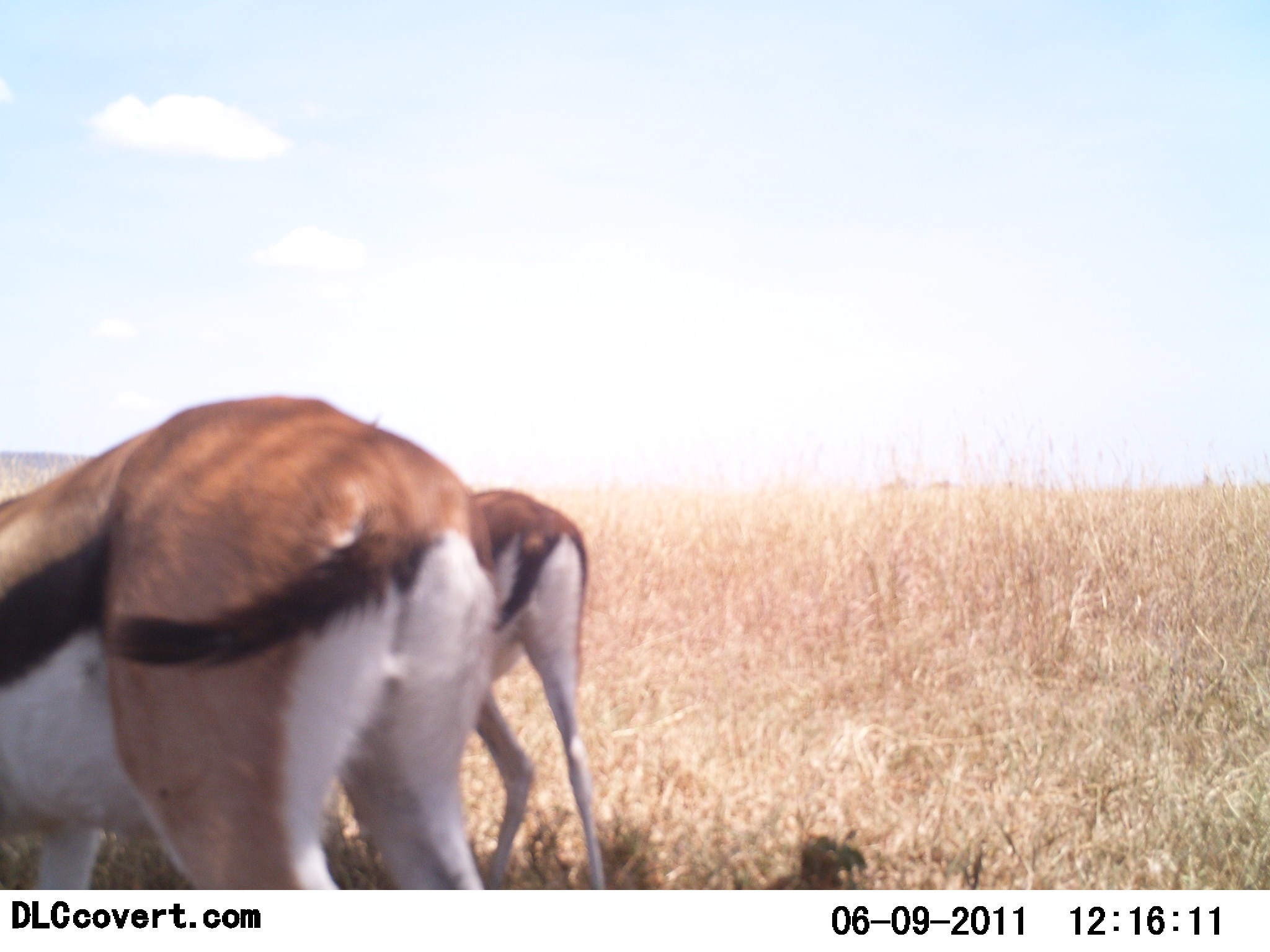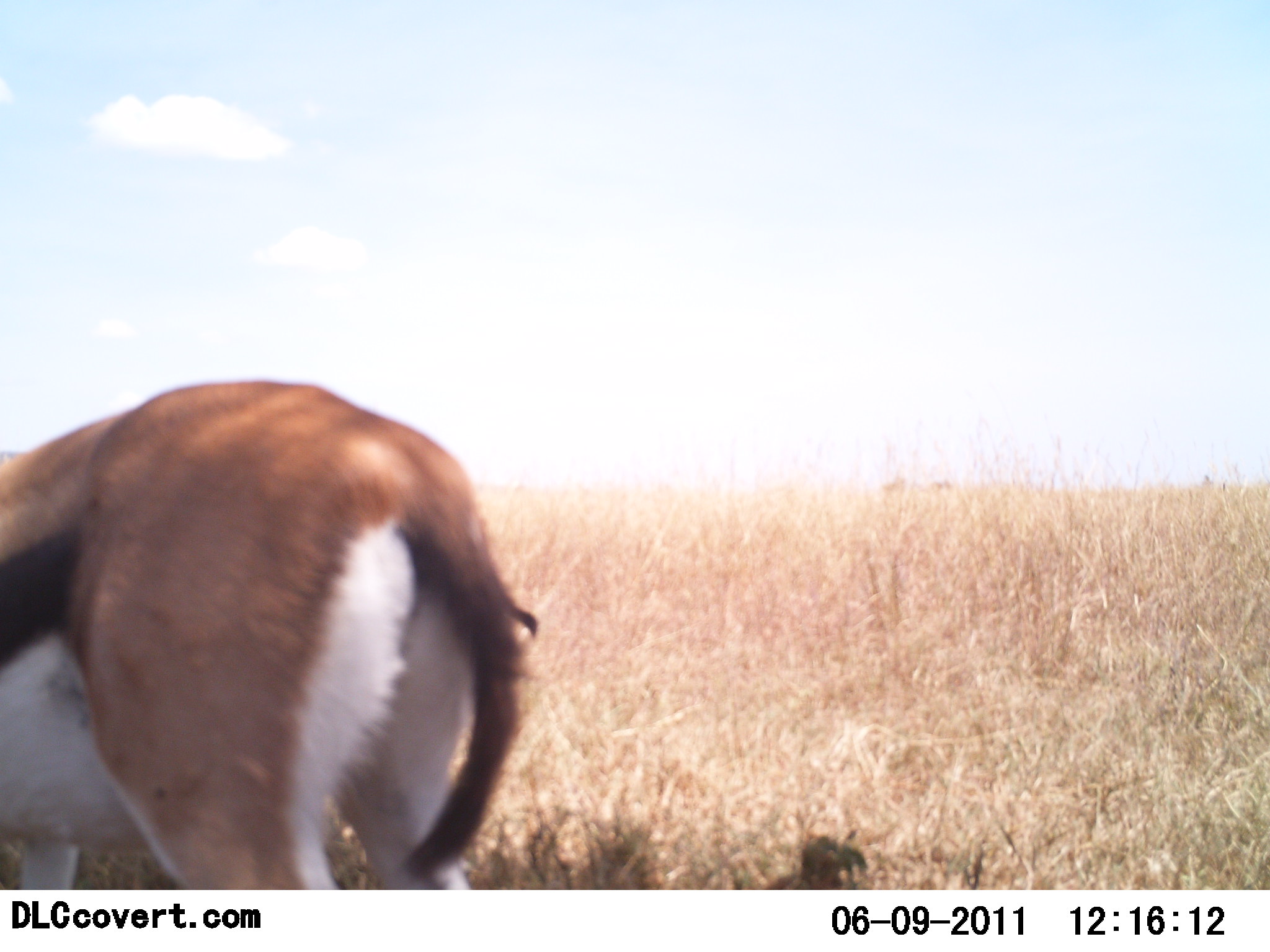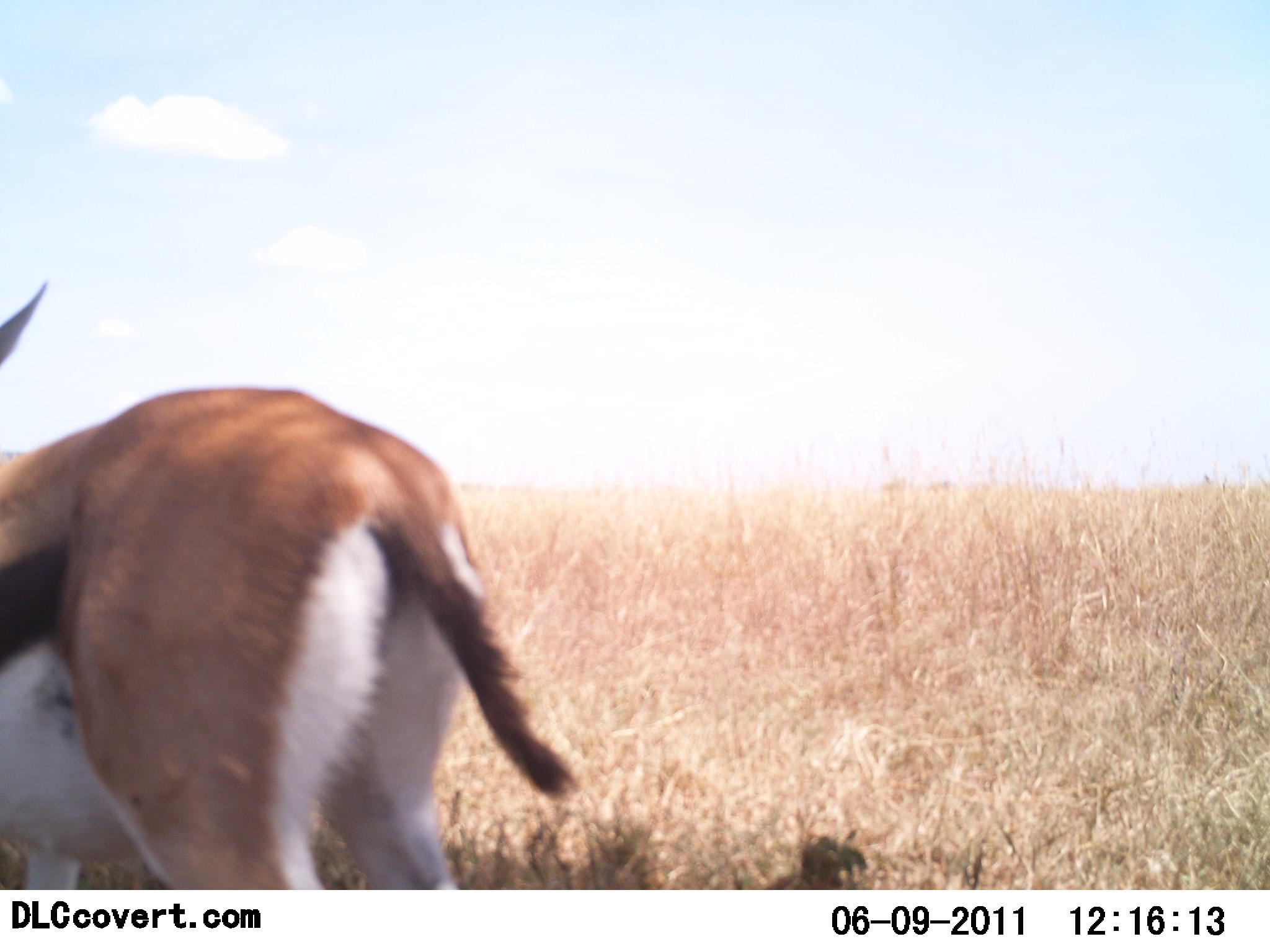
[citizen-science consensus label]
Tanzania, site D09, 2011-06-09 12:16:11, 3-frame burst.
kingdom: Animalia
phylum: Chordata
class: Mammalia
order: Artiodactyla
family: Bovidae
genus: Eudorcas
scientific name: Eudorcas thomsonii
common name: thomson's gazelle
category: gazellethomsons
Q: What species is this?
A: Gazellethomsons (thomson's gazelle) (Eudorcas thomsonii).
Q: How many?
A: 2.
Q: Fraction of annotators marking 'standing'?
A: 31%.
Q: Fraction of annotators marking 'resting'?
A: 0%.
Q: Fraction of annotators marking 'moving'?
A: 15%.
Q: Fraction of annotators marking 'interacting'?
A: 0%.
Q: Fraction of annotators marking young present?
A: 8%.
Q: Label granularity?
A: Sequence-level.